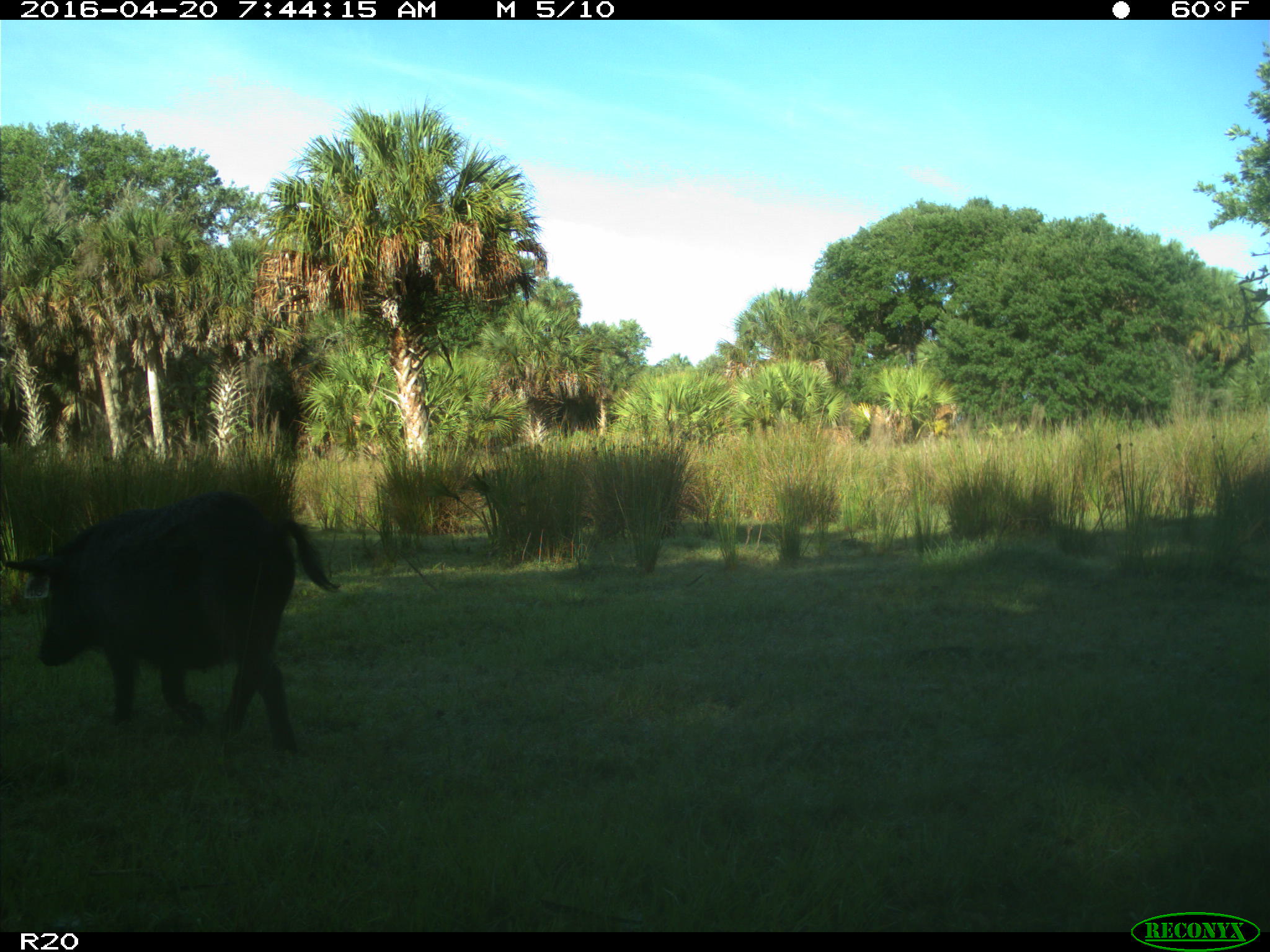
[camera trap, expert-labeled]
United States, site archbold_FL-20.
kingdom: Animalia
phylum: Chordata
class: Mammalia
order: Artiodactyla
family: Suidae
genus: Sus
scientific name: Sus scrofa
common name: wild boar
Sus scrofa (wild boar).